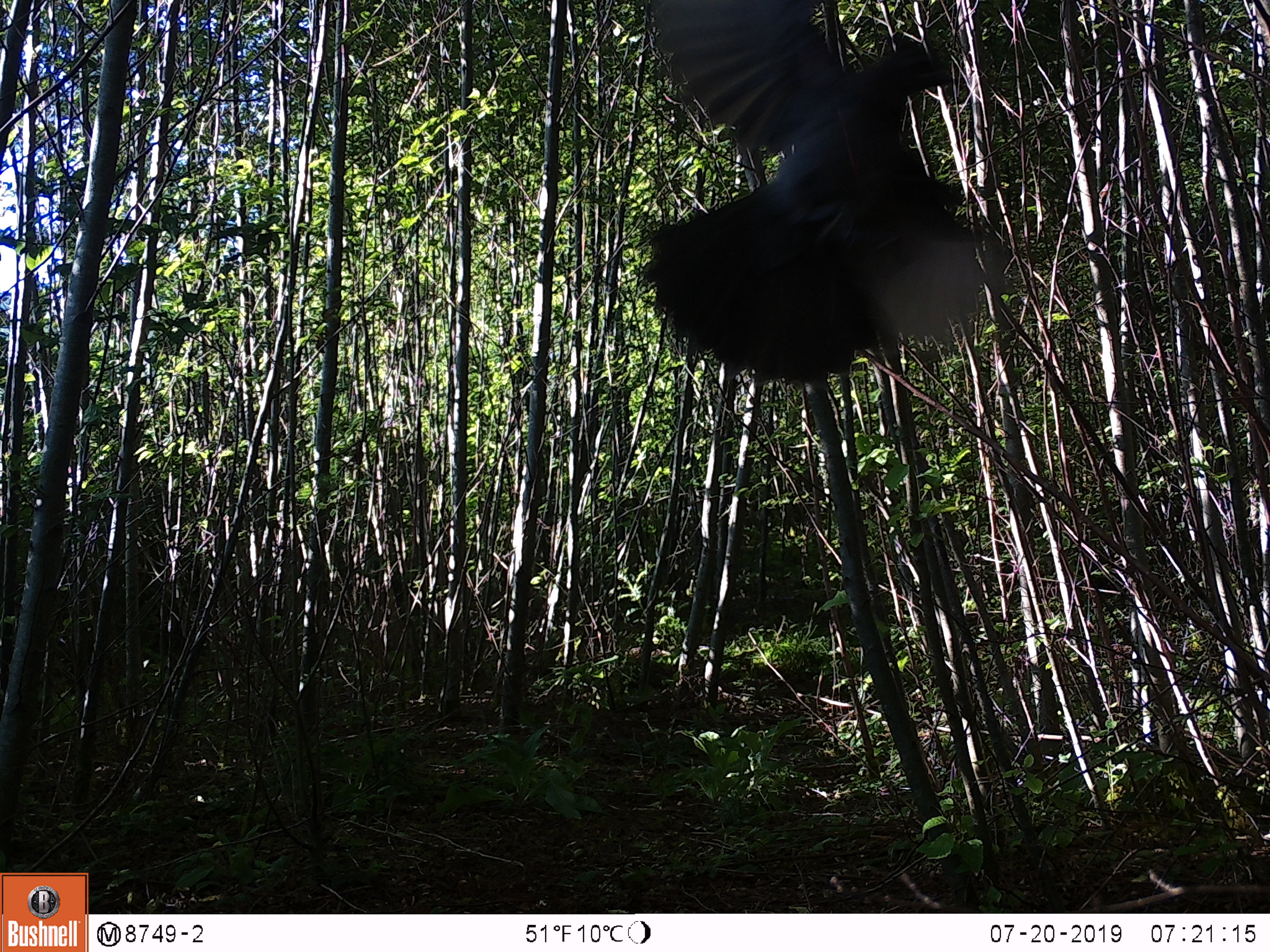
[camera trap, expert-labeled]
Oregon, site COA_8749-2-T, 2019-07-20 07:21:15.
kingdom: Animalia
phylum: Chordata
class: Aves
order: Passeriformes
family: Corvidae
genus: Perisoreus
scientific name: Perisoreus canadensis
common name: canada jay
Canada jay (Perisoreus canadensis).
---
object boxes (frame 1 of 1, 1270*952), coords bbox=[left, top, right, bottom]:
canada jay: bbox=[583, 1, 1020, 402]